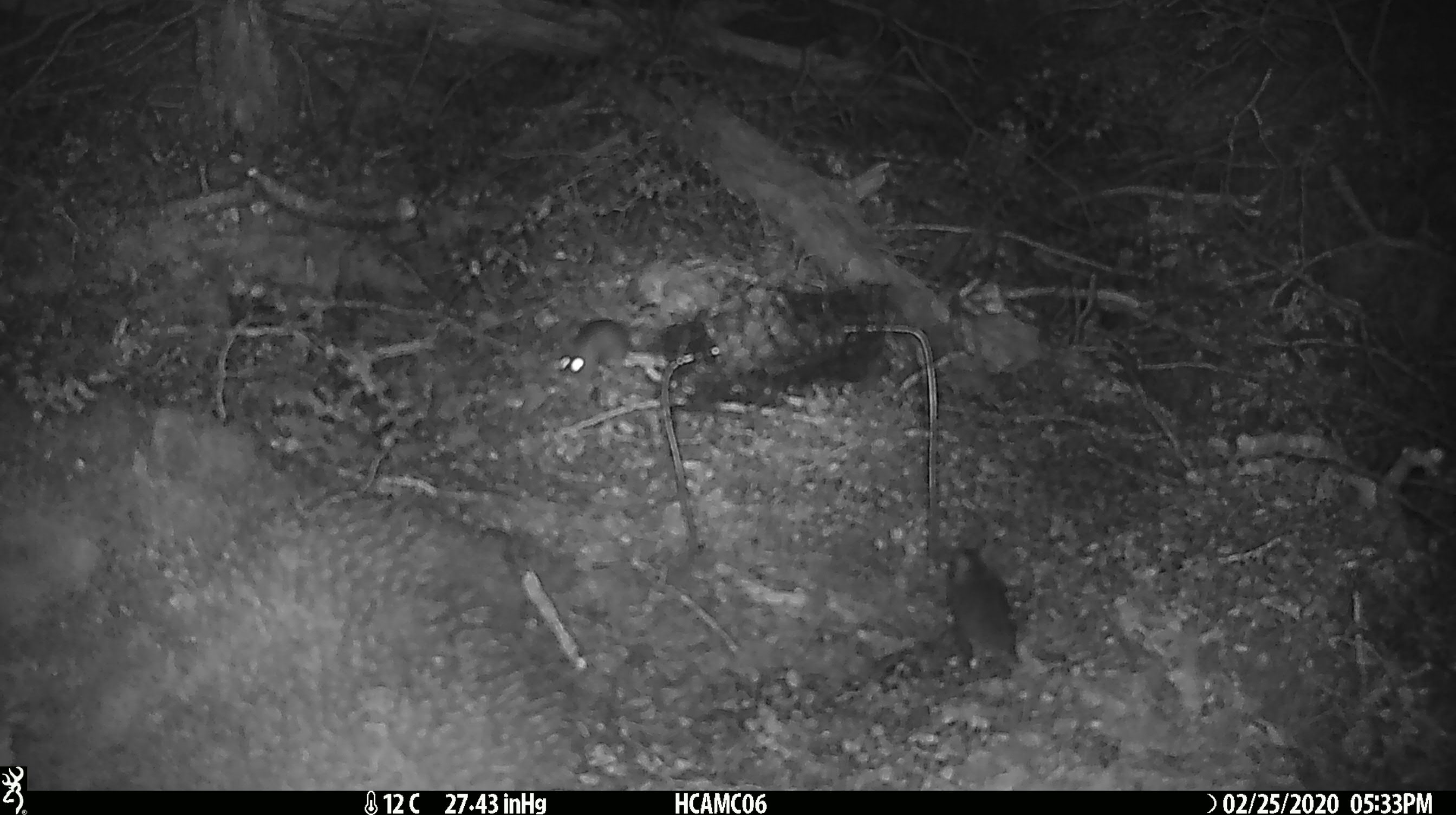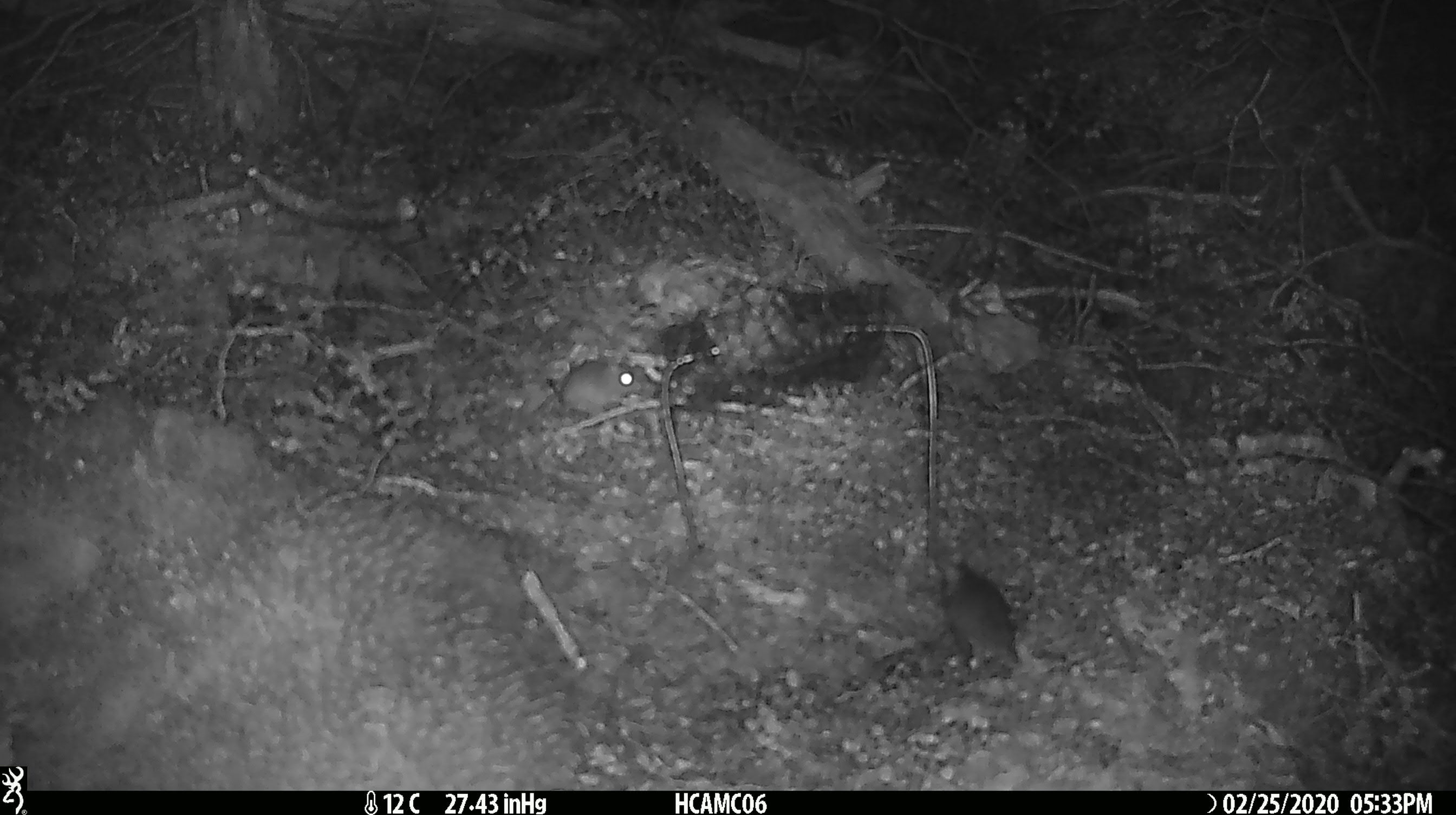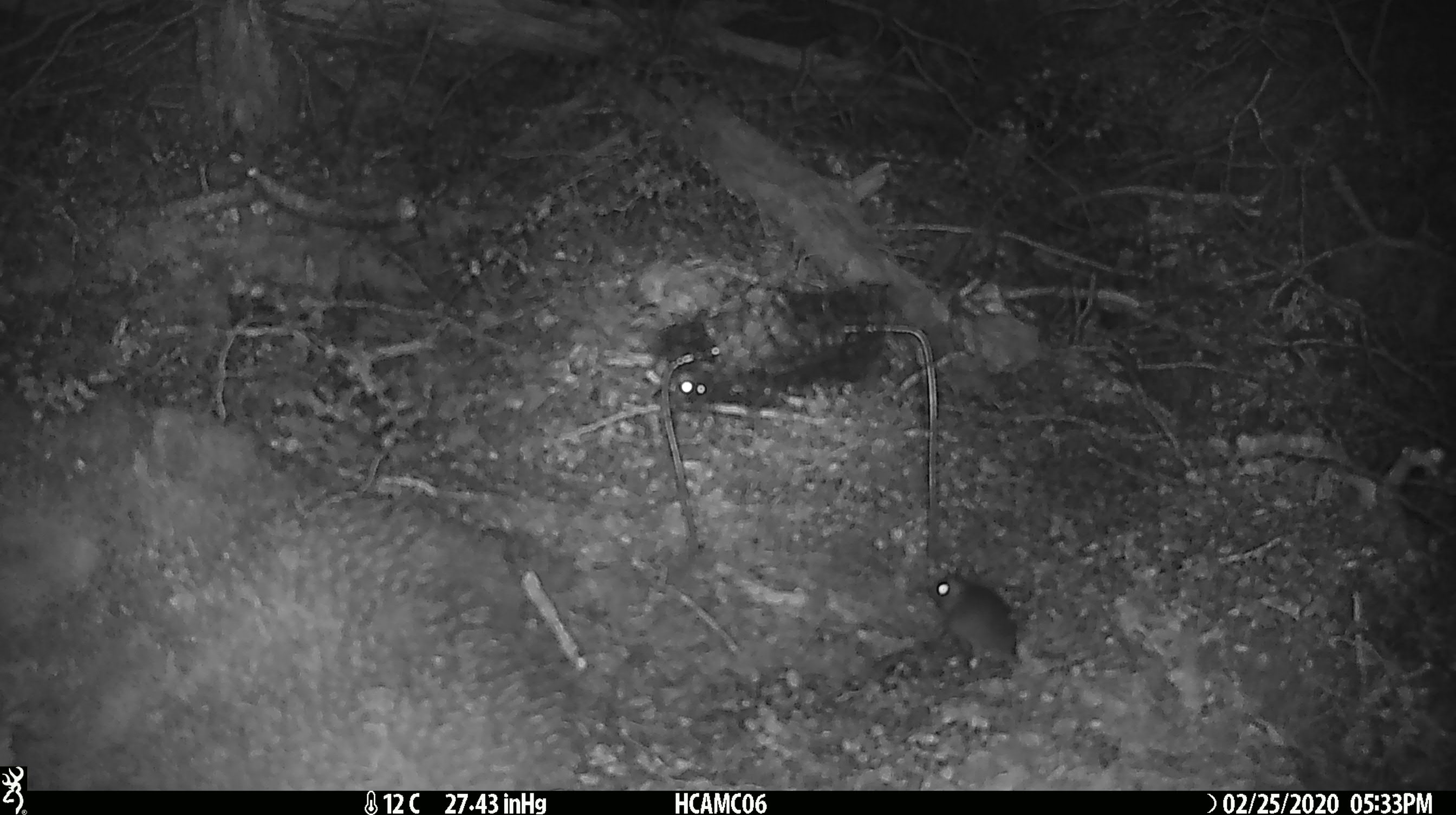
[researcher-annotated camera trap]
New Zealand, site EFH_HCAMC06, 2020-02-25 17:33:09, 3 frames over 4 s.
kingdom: Animalia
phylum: Chordata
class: Mammalia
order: Rodentia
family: Muridae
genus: Mus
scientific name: Mus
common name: mouse